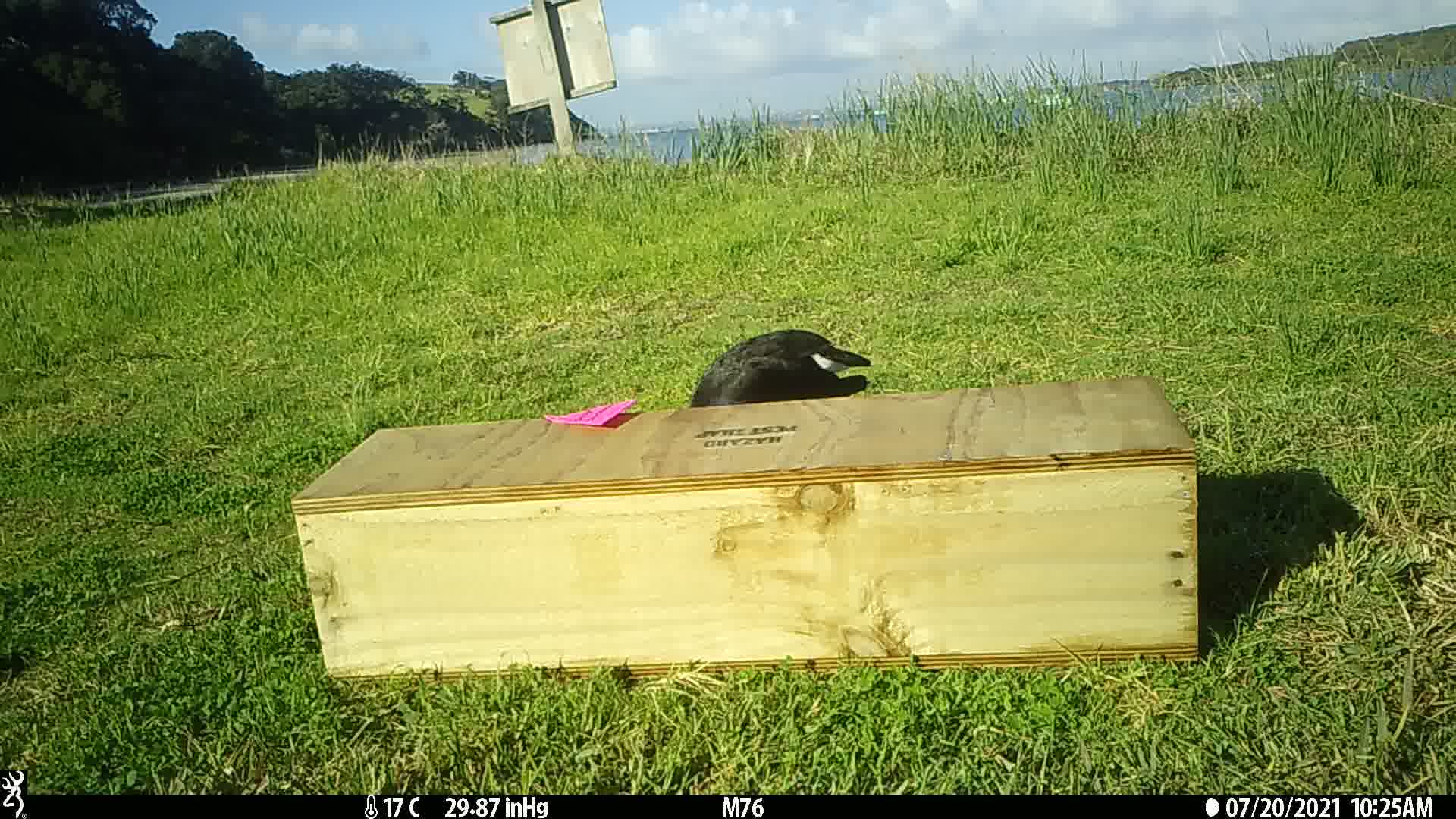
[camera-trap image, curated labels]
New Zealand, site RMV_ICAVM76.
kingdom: Animalia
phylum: Chordata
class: Aves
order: Gruiformes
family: Rallidae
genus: Porphyrio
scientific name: Porphyrio melanotus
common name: australasian swamphen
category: pukeko